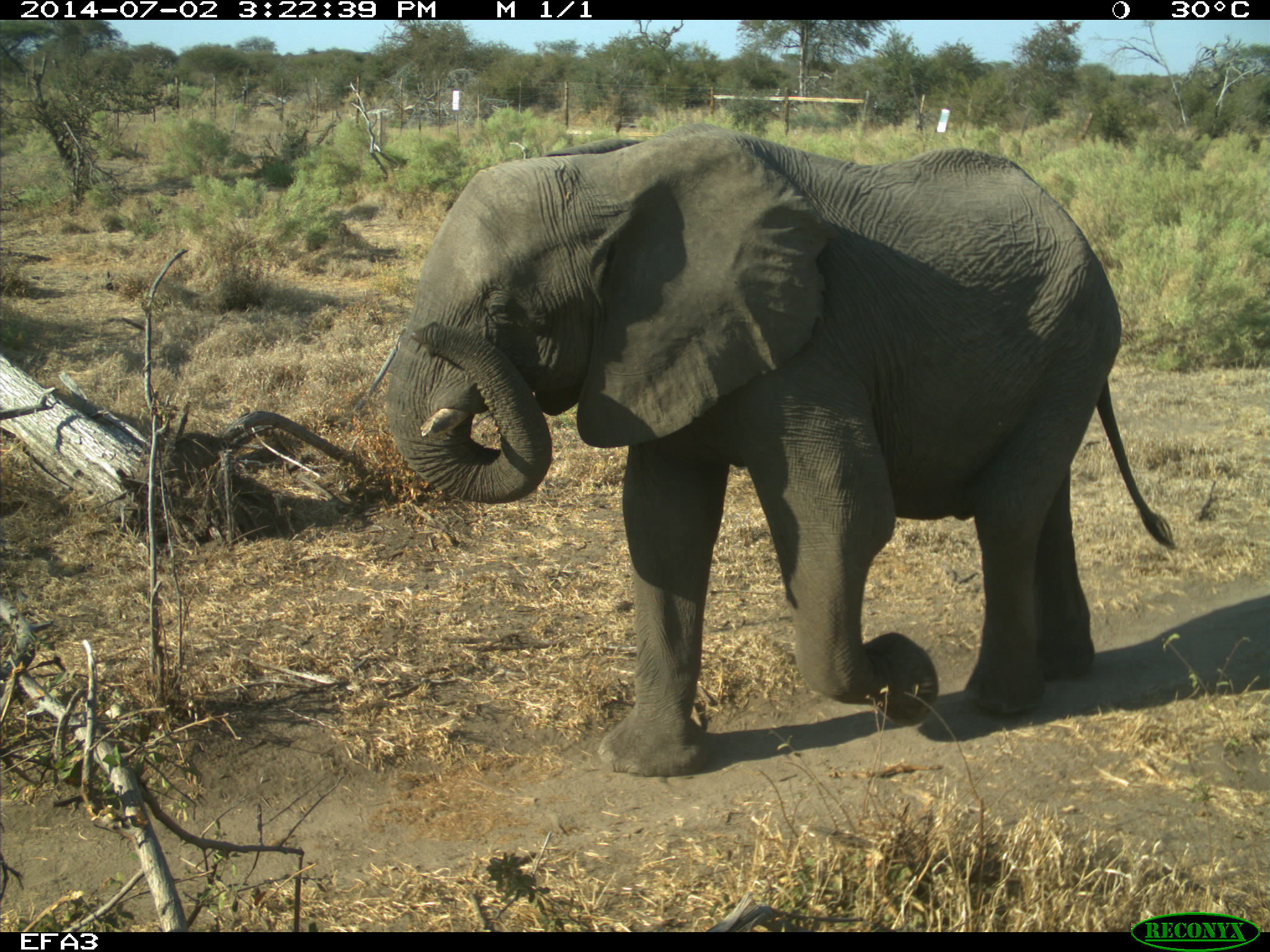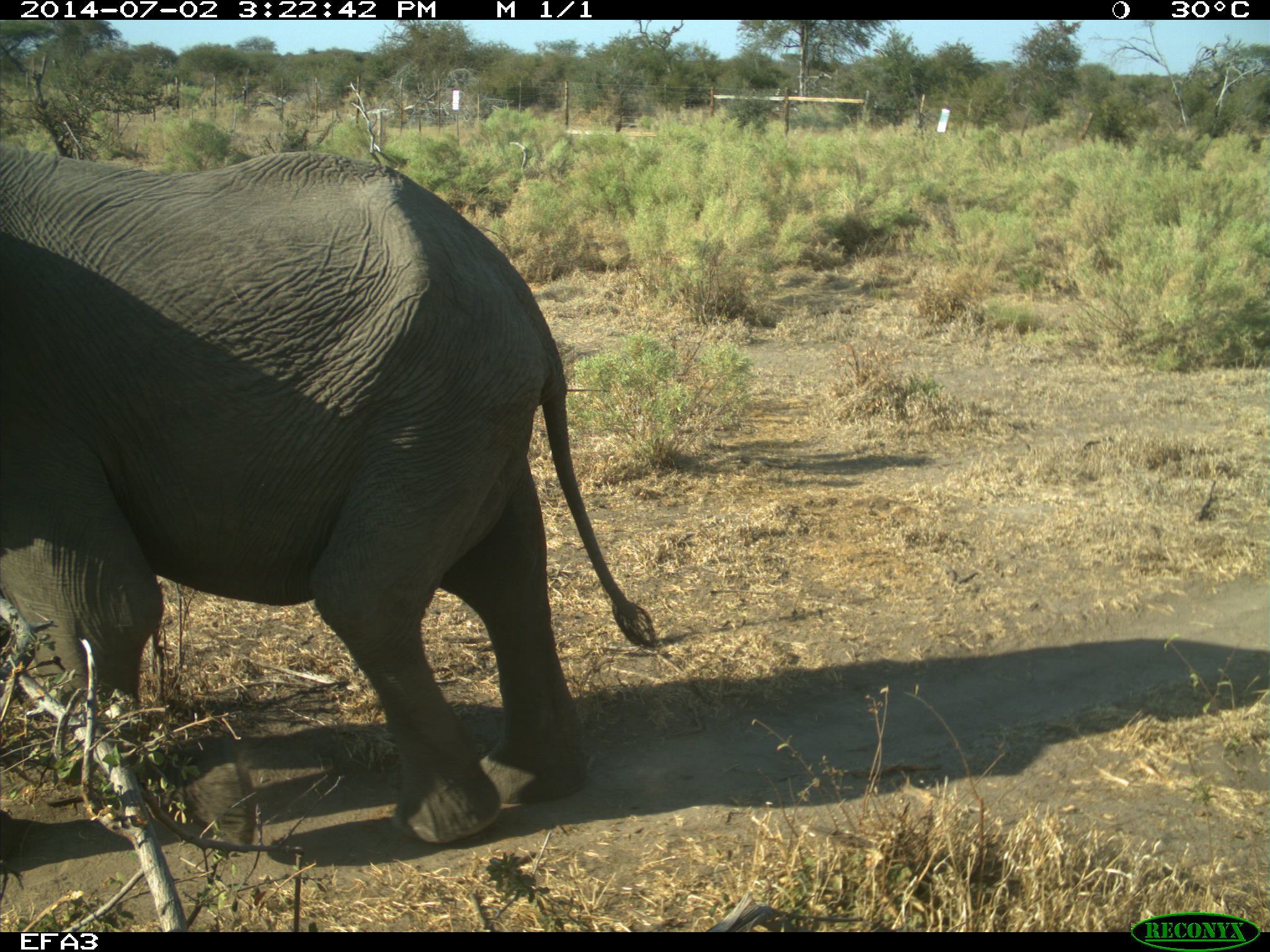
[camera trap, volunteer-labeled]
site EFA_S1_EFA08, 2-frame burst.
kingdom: Animalia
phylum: Chordata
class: Mammalia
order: Proboscidea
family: Elephantidae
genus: Loxodonta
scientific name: Loxodonta africana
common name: african bush elephant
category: elephant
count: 1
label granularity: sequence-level